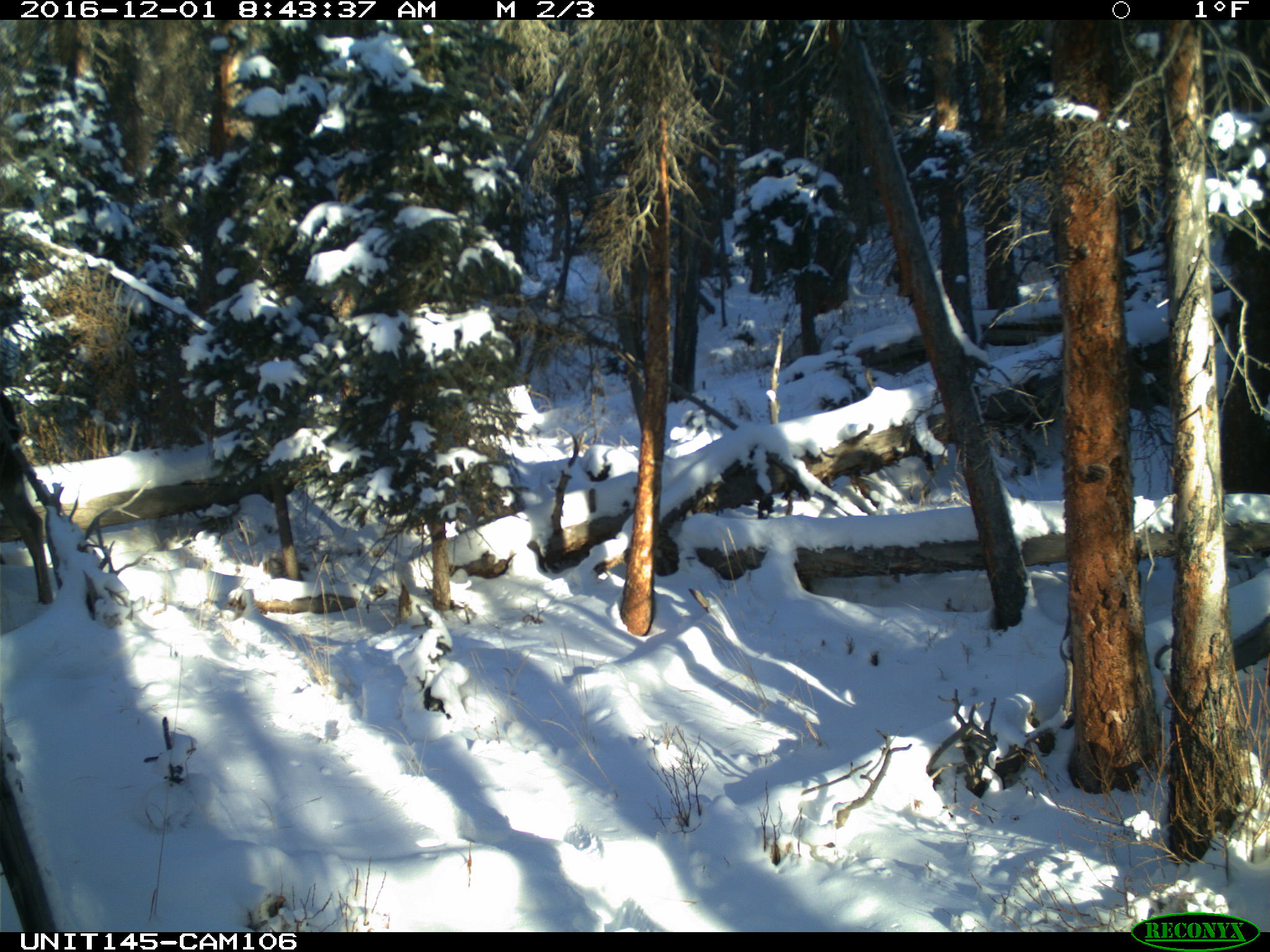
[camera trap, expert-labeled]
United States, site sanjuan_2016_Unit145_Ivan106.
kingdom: Animalia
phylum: Chordata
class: Mammalia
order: Artiodactyla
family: Cervidae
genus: Alces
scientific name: Alces alces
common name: moose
Alces alces (moose).